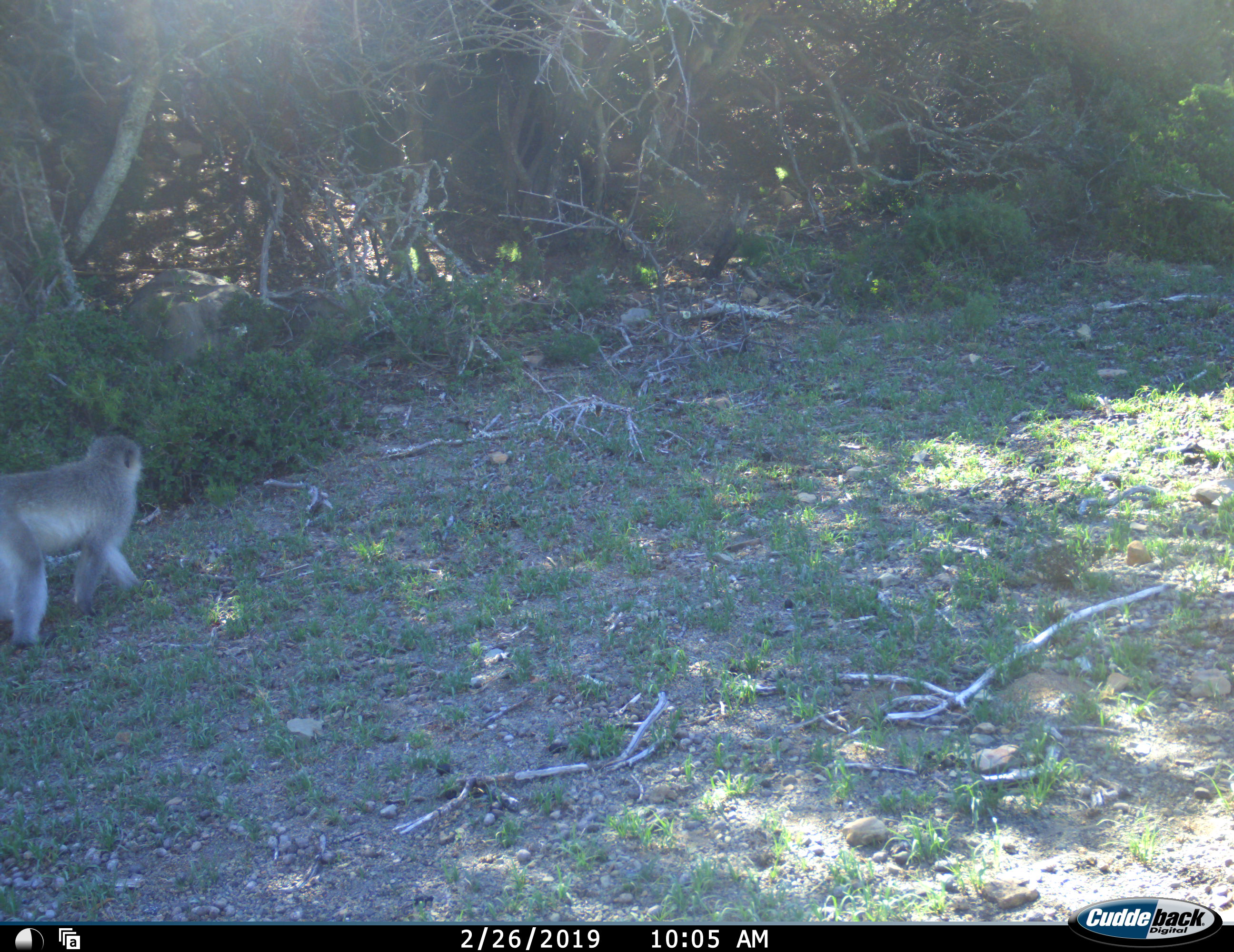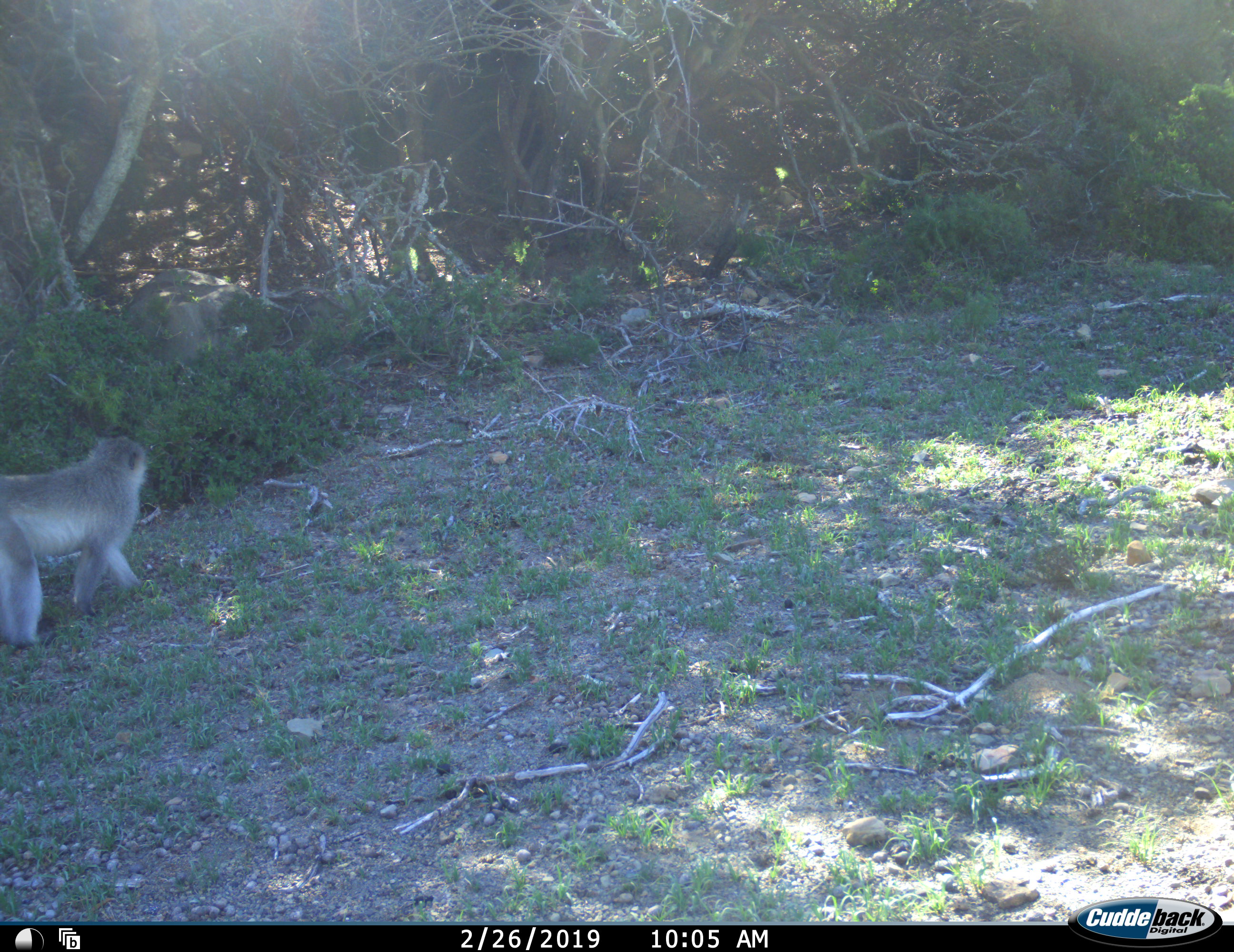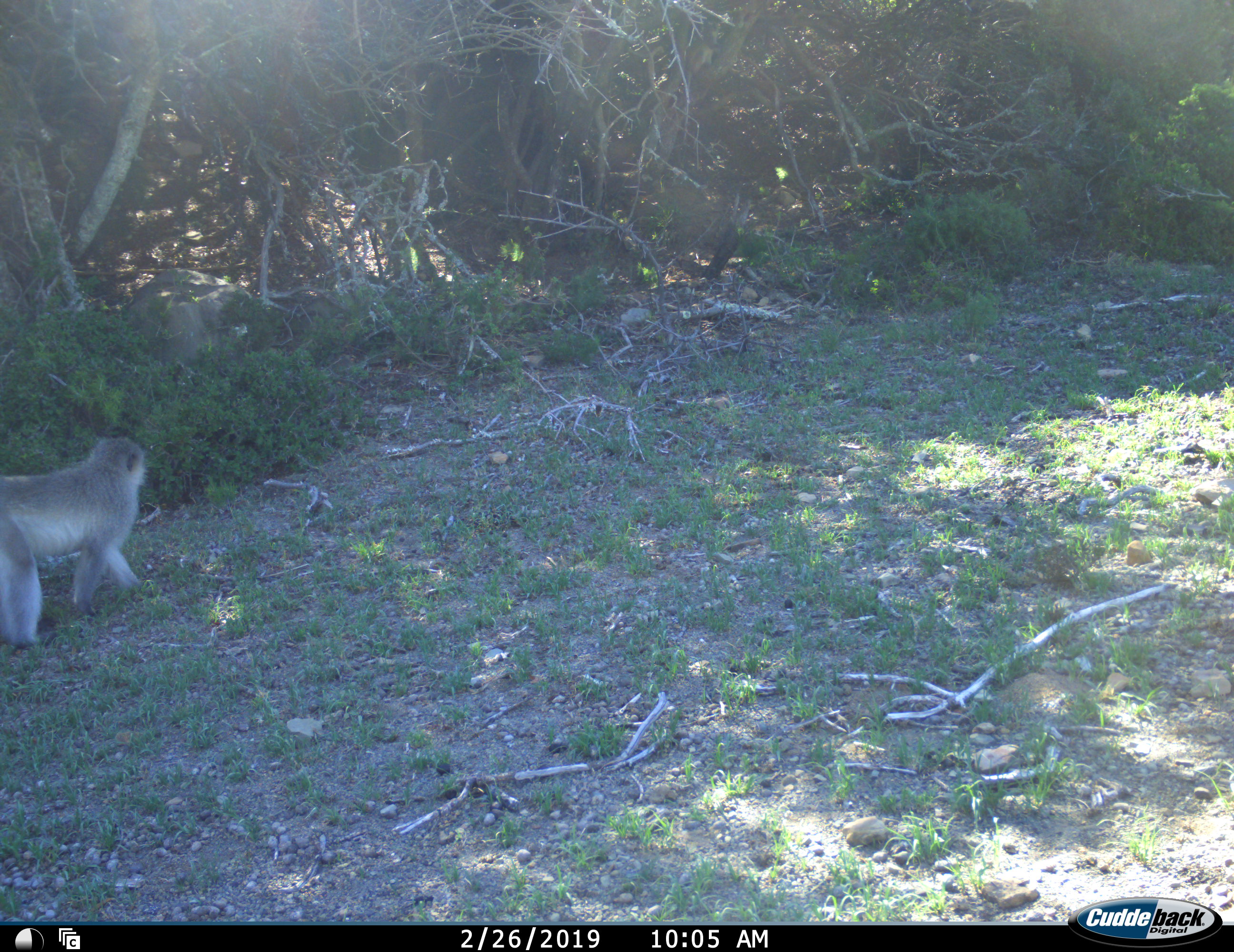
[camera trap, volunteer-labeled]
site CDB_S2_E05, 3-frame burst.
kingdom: Animalia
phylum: Chordata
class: Mammalia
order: Primates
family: Cercopithecidae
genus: Chlorocebus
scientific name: Chlorocebus pygerythrus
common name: vervet monkey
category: monkeyvervet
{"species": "monkeyvervet (vervet monkey) (Chlorocebus pygerythrus)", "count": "1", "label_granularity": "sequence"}